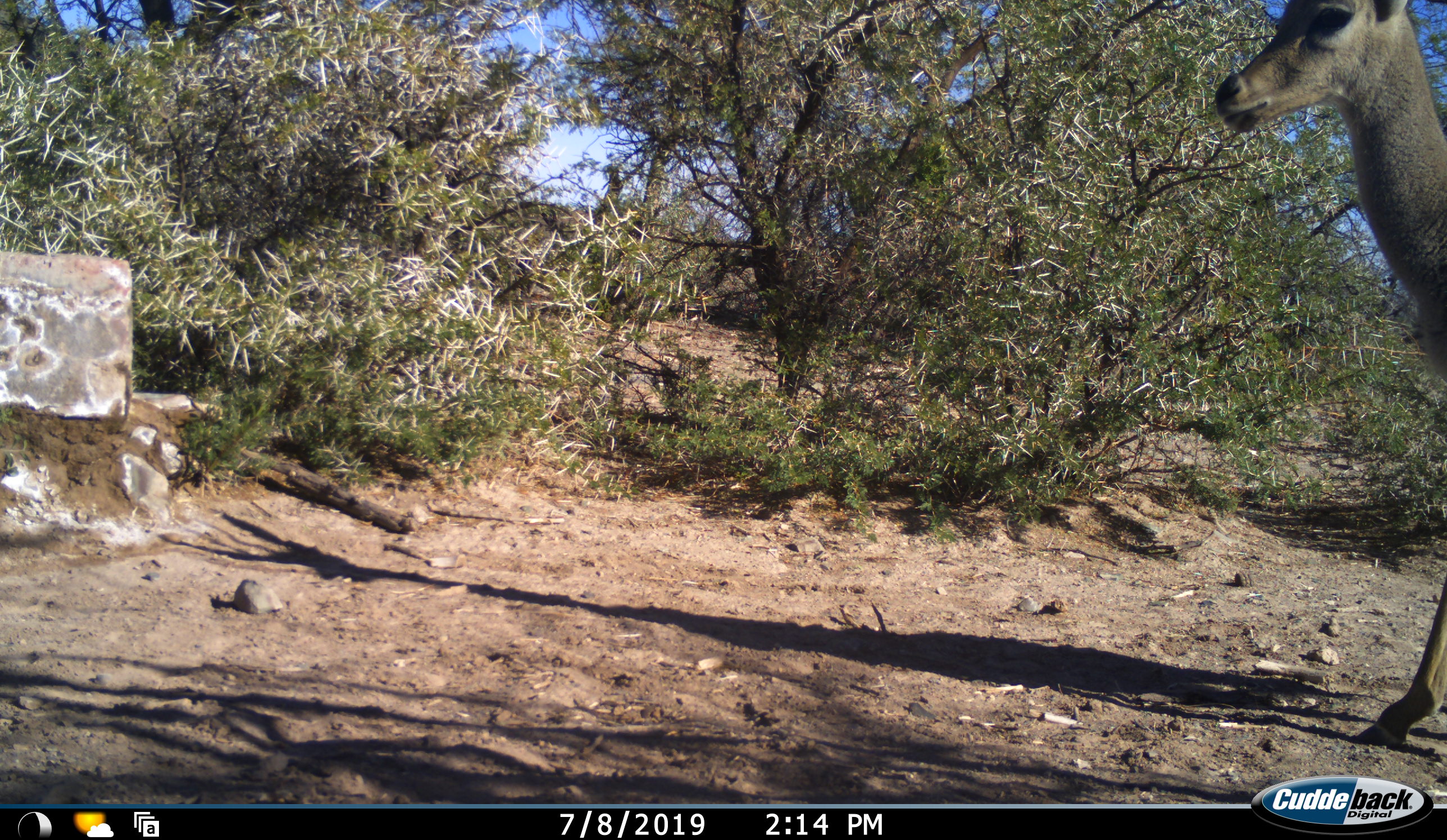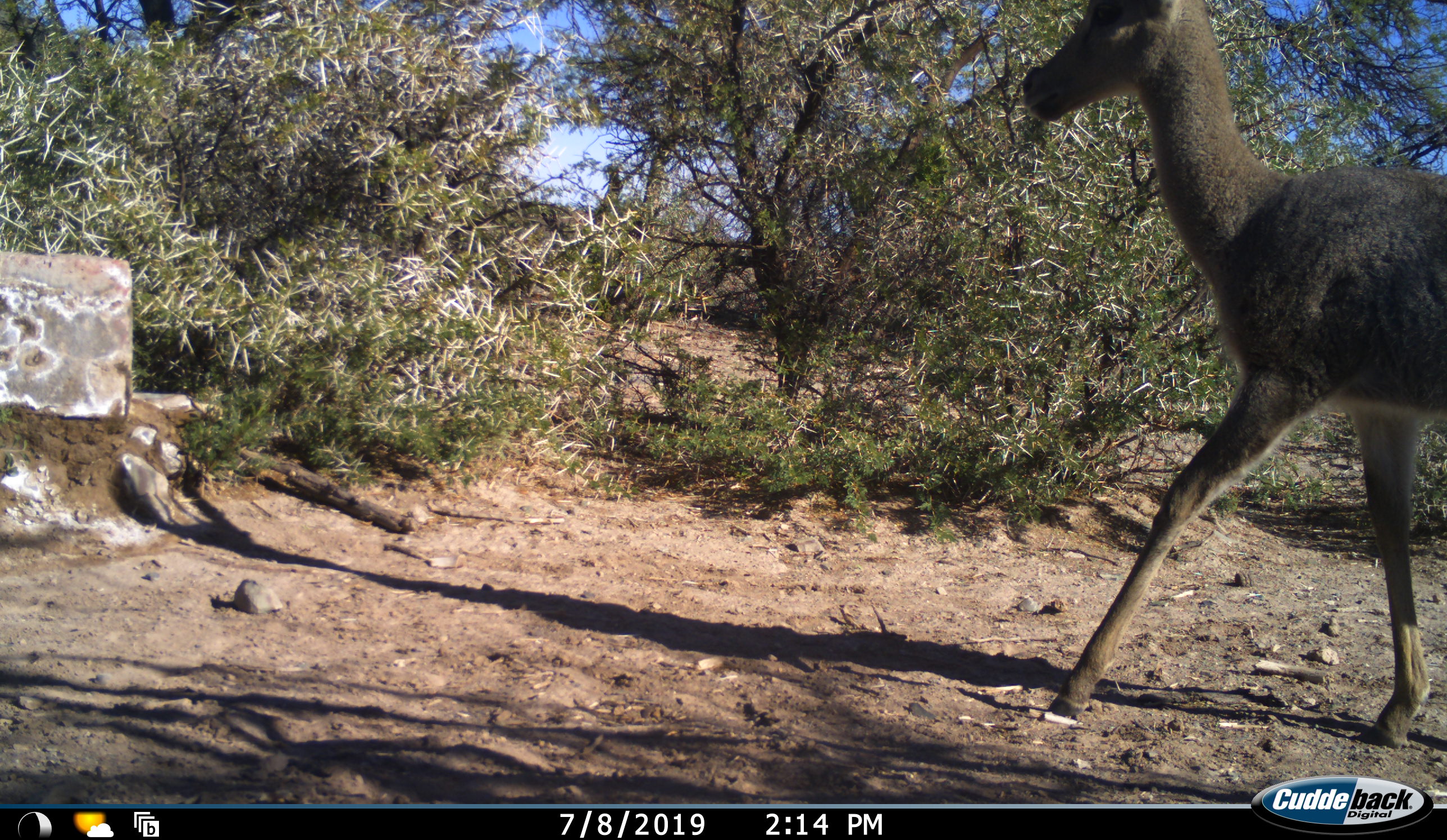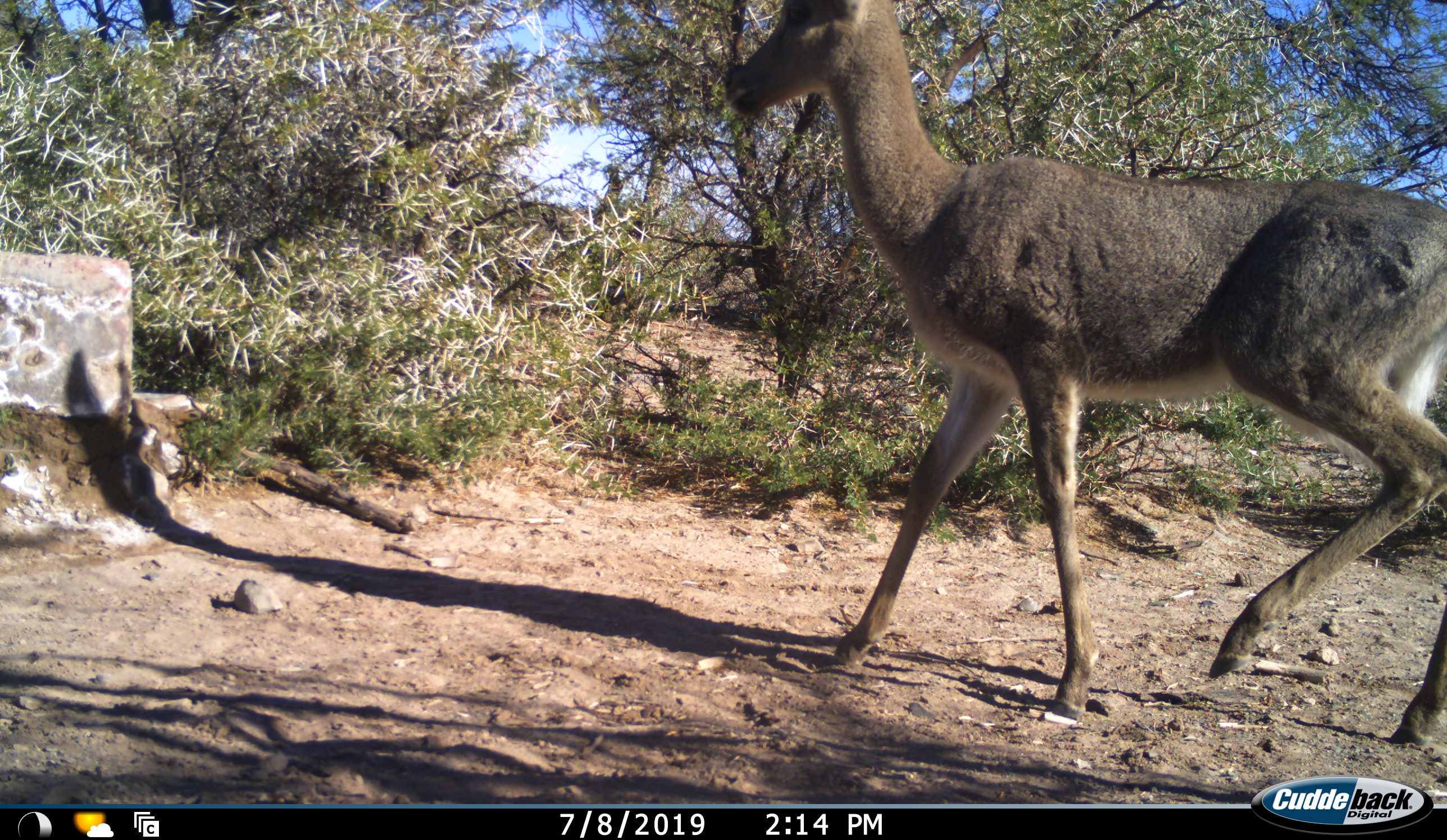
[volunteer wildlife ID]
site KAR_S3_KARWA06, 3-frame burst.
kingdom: Animalia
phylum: Chordata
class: Mammalia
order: Artiodactyla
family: Bovidae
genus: Pelea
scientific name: Pelea capreolus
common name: grey rhebok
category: rhebokgrey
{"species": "rhebokgrey (grey rhebok) (Pelea capreolus)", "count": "1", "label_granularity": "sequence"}